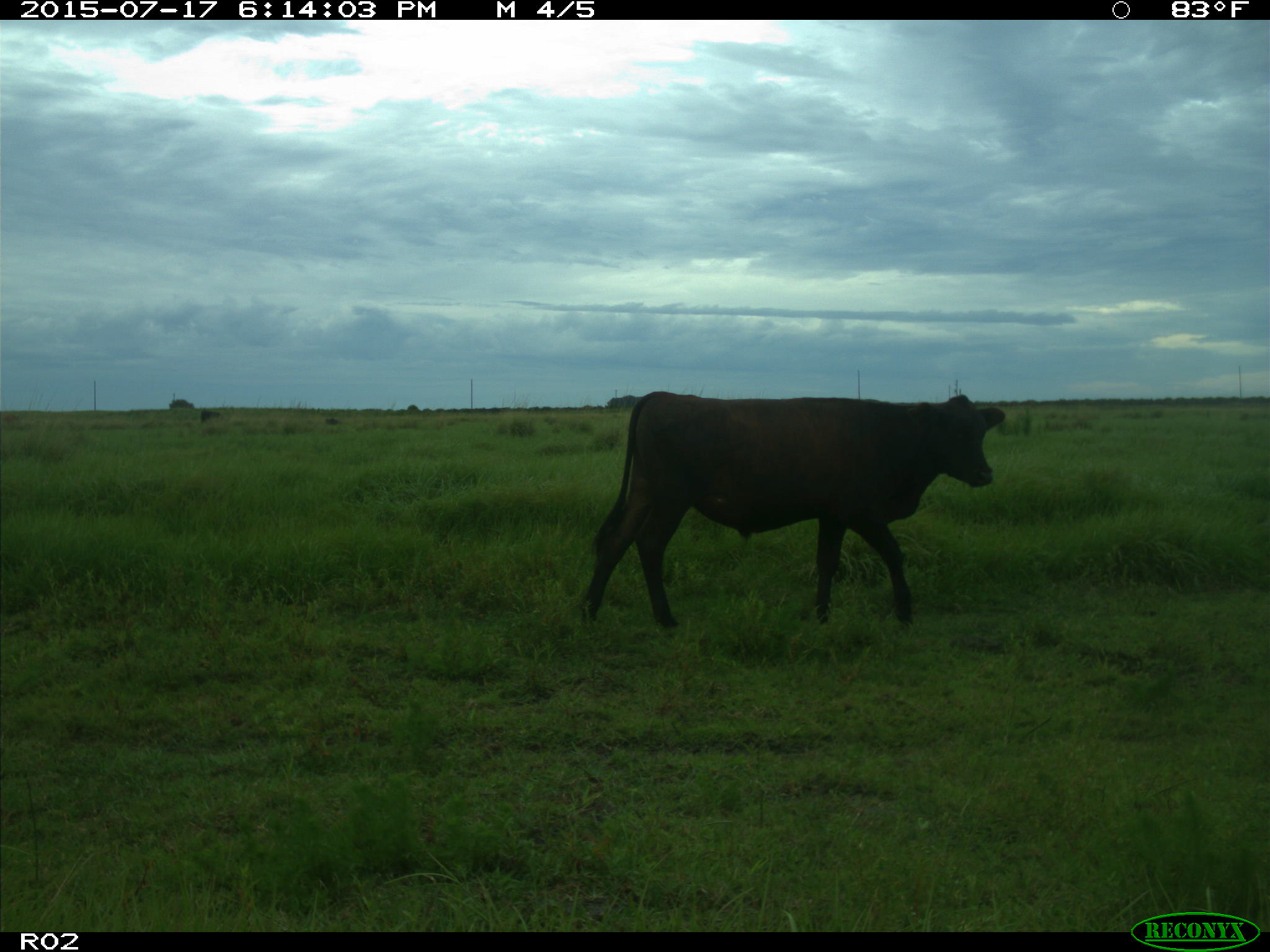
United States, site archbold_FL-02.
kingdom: Animalia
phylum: Chordata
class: Mammalia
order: Artiodactyla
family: Bovidae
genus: Bos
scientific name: Bos taurus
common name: domestic cow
Bos taurus (domestic cow).